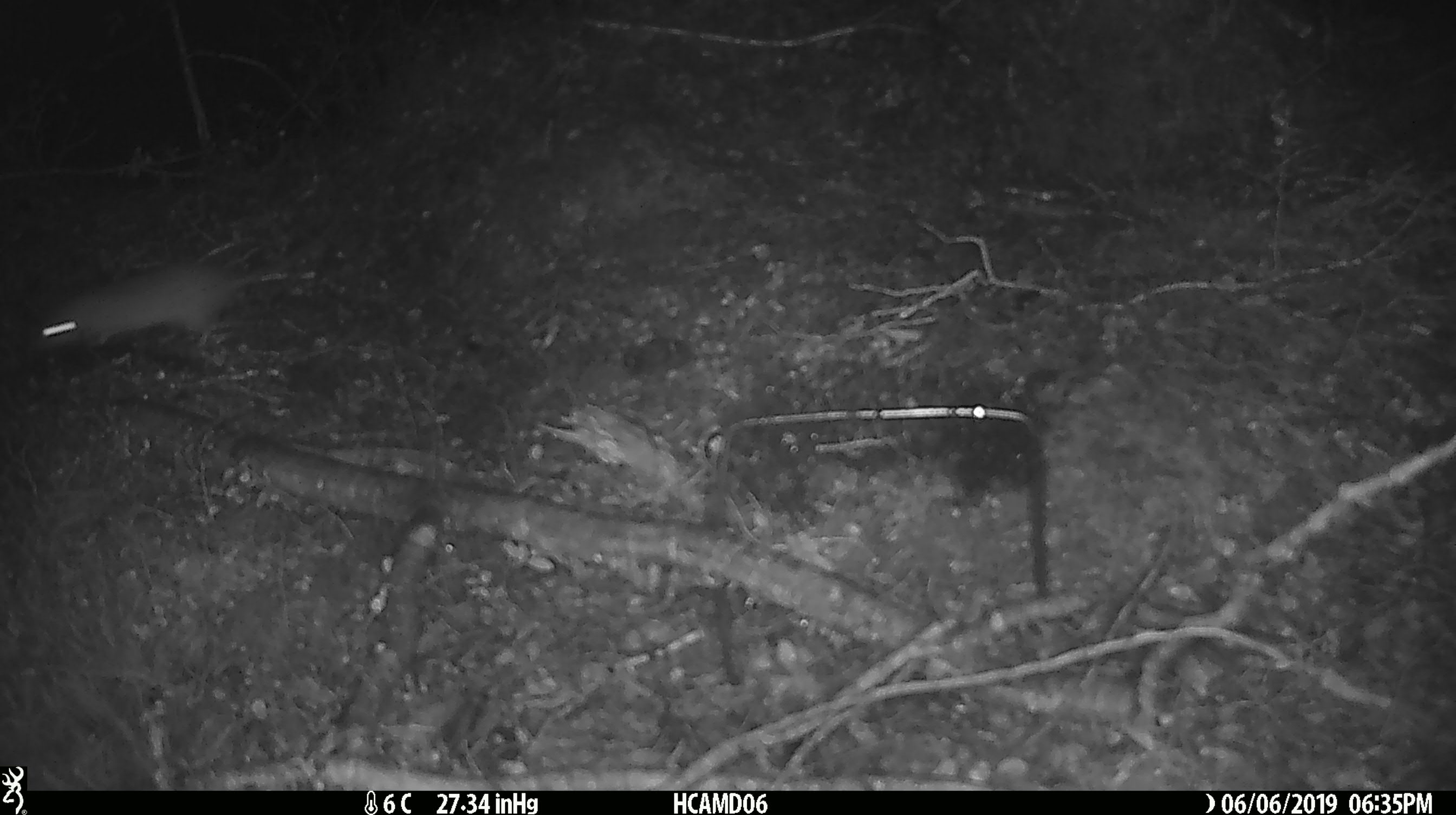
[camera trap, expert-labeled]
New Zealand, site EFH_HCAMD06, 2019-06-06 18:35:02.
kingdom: Animalia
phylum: Chordata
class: Mammalia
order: Rodentia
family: Muridae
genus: Rattus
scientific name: Rattus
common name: rat